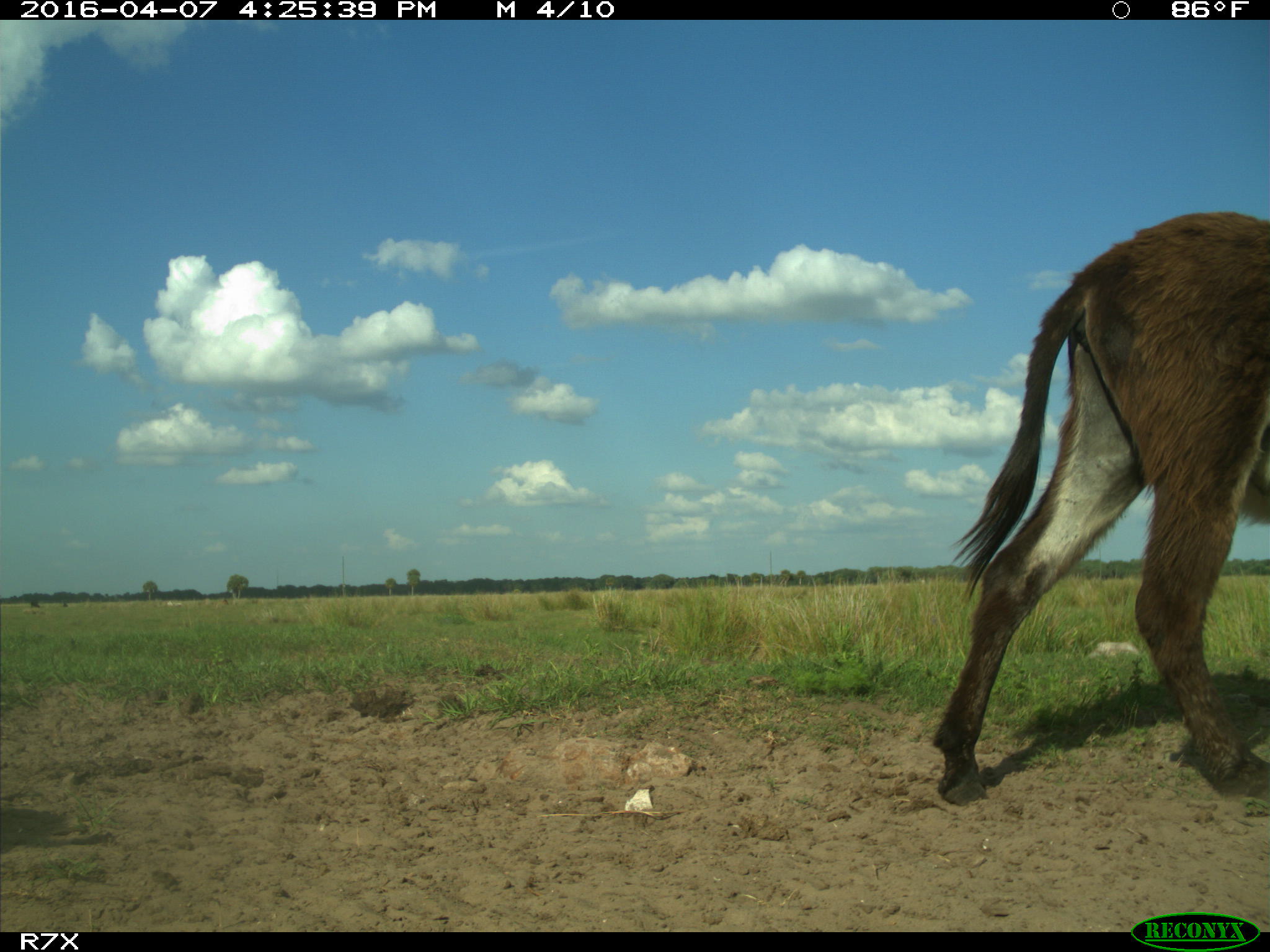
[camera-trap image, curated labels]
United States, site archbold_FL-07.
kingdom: Animalia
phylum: Chordata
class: Mammalia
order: Artiodactyla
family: Bovidae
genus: Bos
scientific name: Bos taurus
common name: domestic cow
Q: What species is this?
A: Bos taurus (domestic cow).